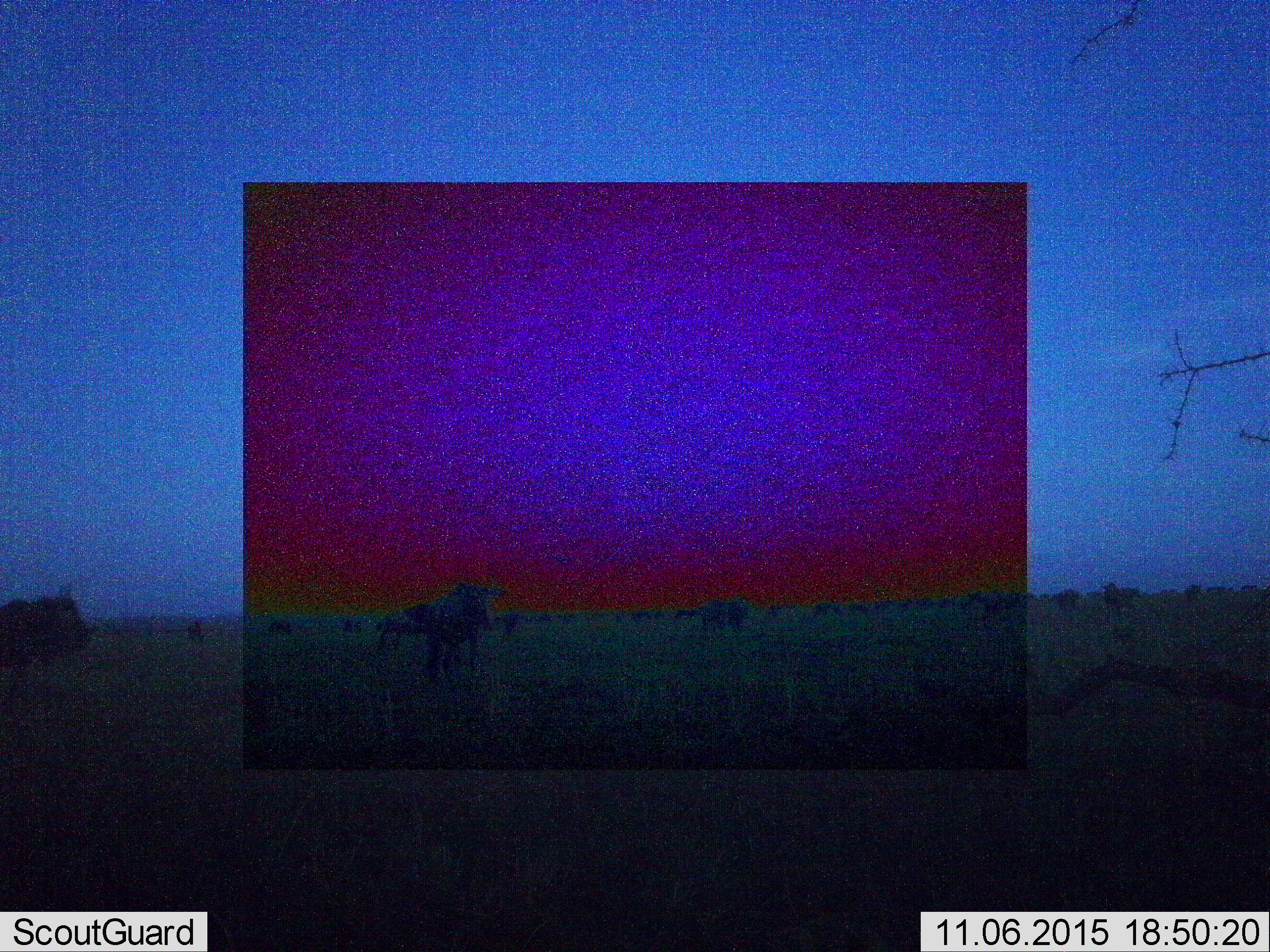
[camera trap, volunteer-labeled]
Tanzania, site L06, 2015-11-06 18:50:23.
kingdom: Animalia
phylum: Chordata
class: Mammalia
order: Artiodactyla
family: Bovidae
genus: Connochaetes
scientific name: Connochaetes taurinus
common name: blue wildebeest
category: wildebeest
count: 11-50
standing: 67%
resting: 17%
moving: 67%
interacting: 0%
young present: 17%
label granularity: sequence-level